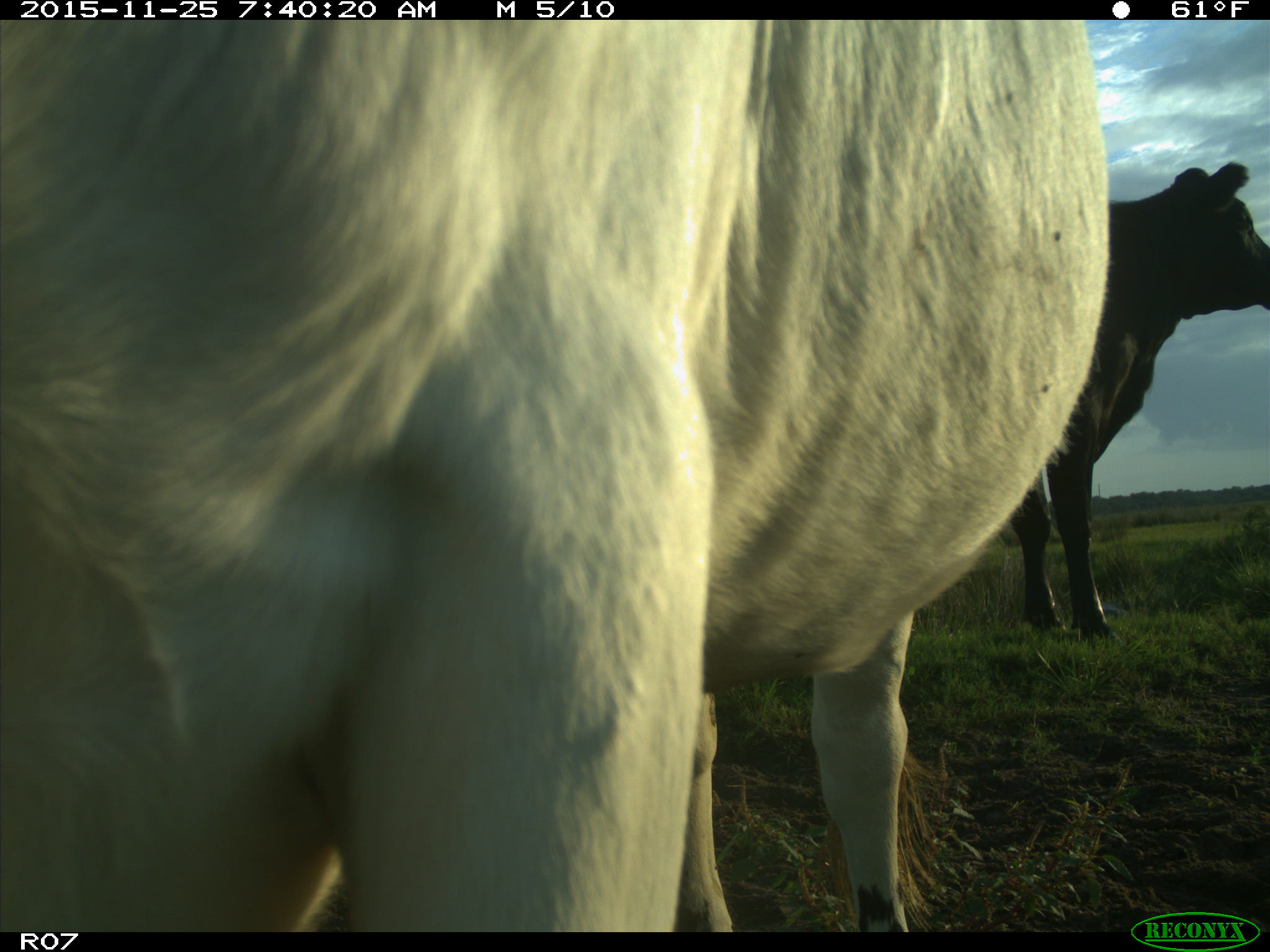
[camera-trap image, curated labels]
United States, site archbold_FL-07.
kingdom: Animalia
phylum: Chordata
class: Mammalia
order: Artiodactyla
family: Bovidae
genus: Bos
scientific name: Bos taurus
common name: domestic cow